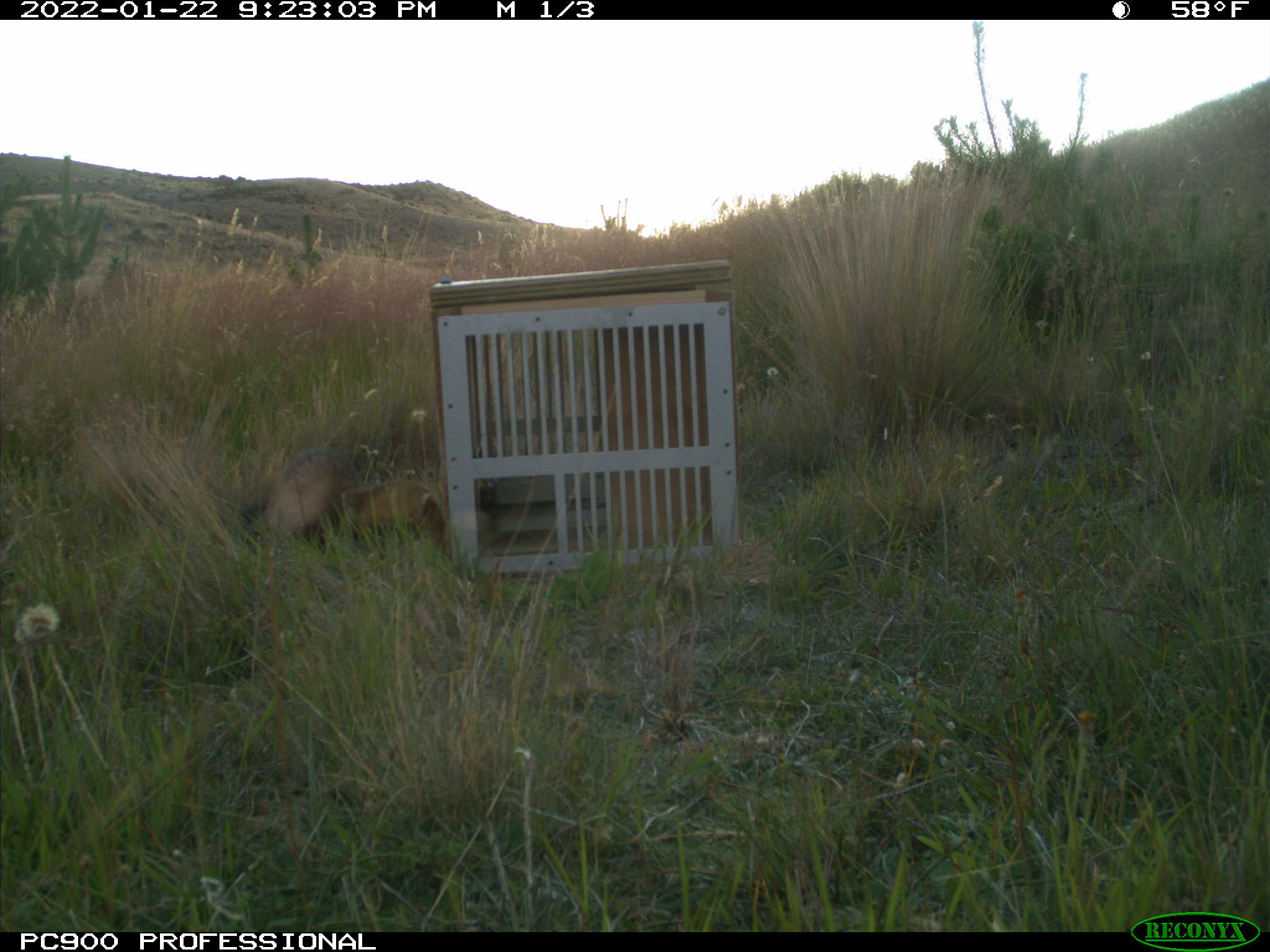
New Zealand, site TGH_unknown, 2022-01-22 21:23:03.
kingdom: Animalia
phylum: Chordata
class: Mammalia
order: Carnivora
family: Mustelidae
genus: Mustela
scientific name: Mustela furo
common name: ferret